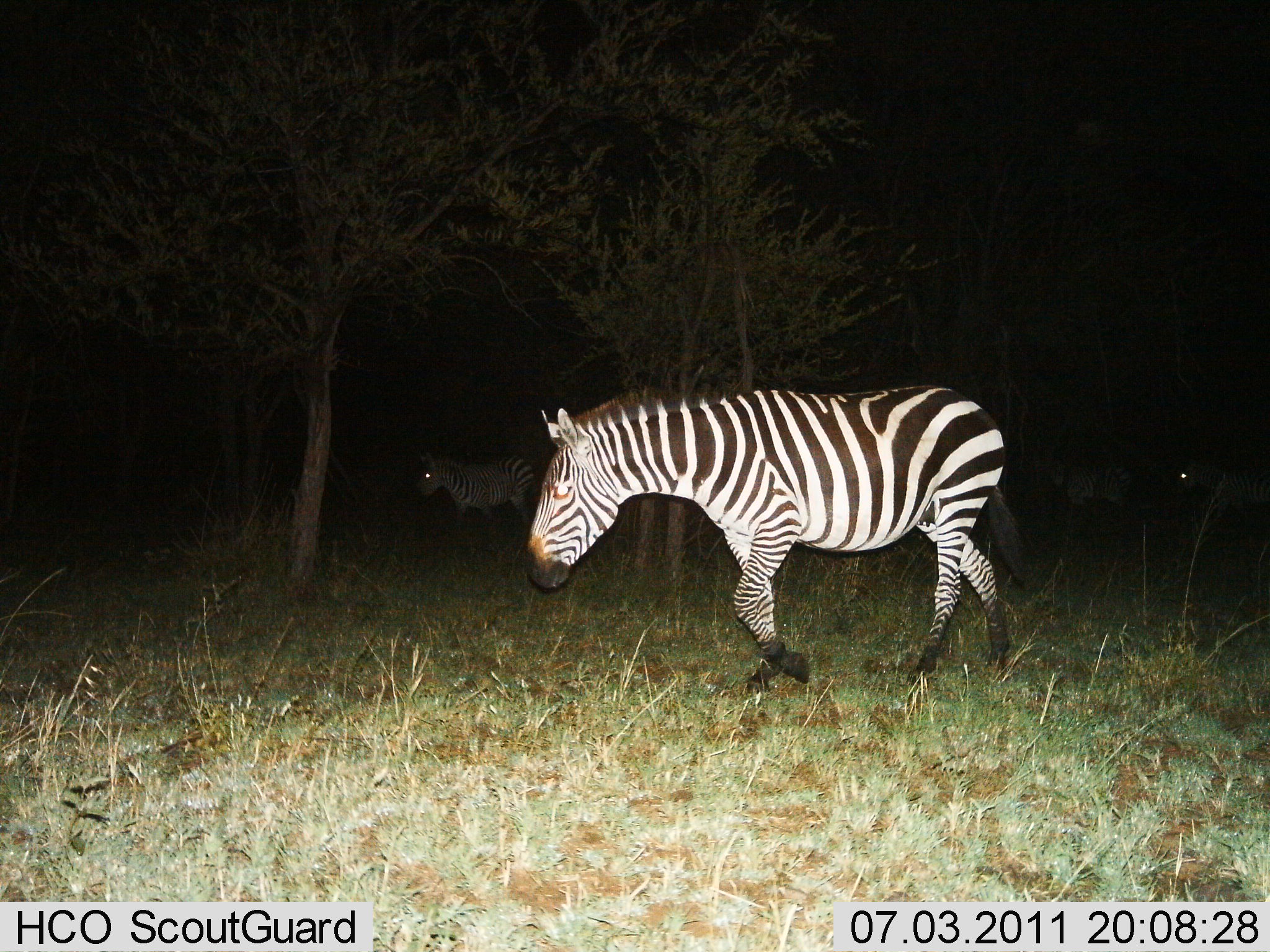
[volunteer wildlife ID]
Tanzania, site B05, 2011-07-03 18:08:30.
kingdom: Animalia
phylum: Chordata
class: Mammalia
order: Perissodactyla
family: Equidae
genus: Equus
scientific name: Equus quagga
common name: plains zebra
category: zebra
Zebra (plains zebra) (Equus quagga), count 3. Behavior (volunteer vote fractions): standing 10%, resting 0%, moving 90%, interacting 0%. Young present (vote fraction): 0%. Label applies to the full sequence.